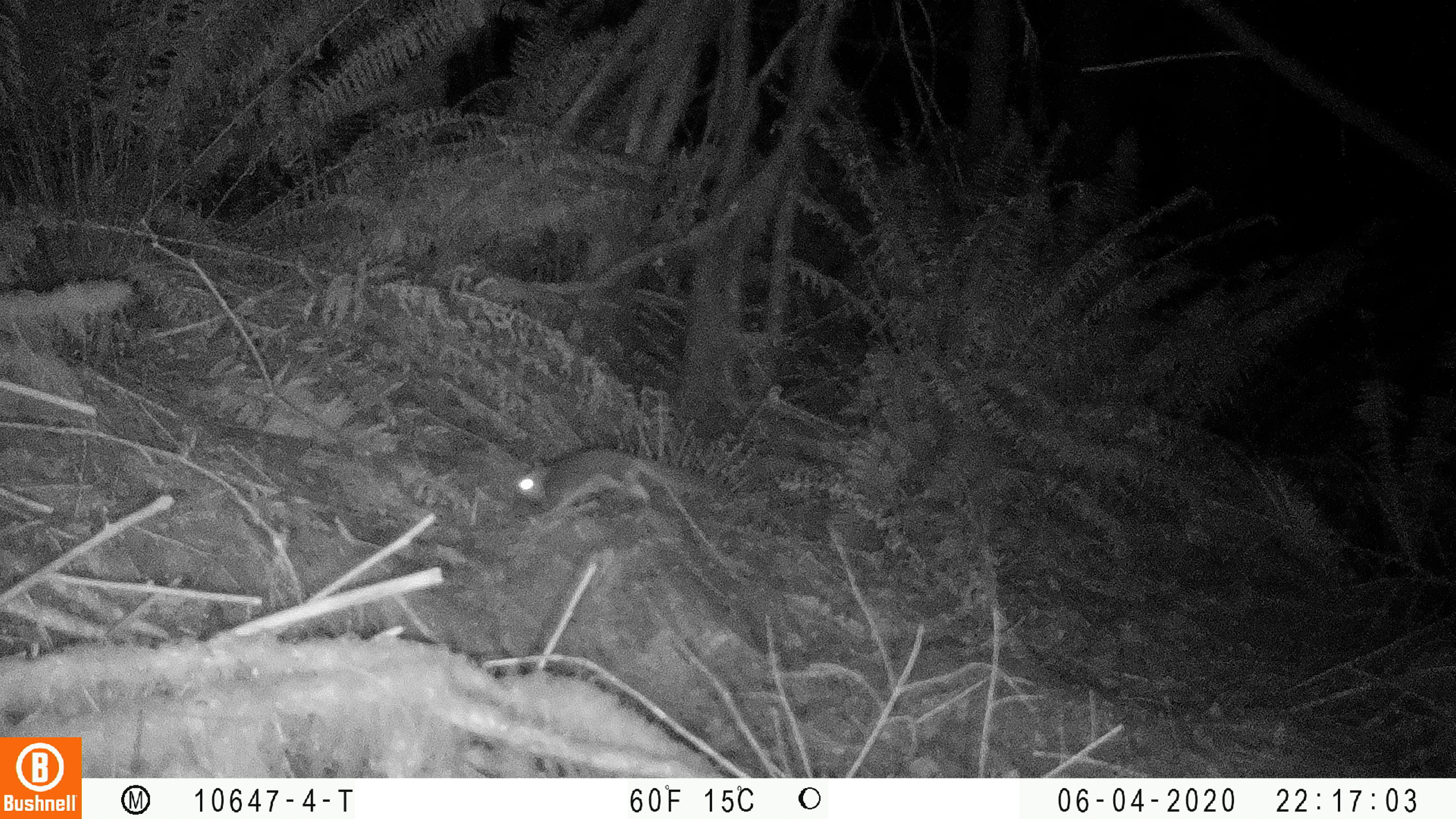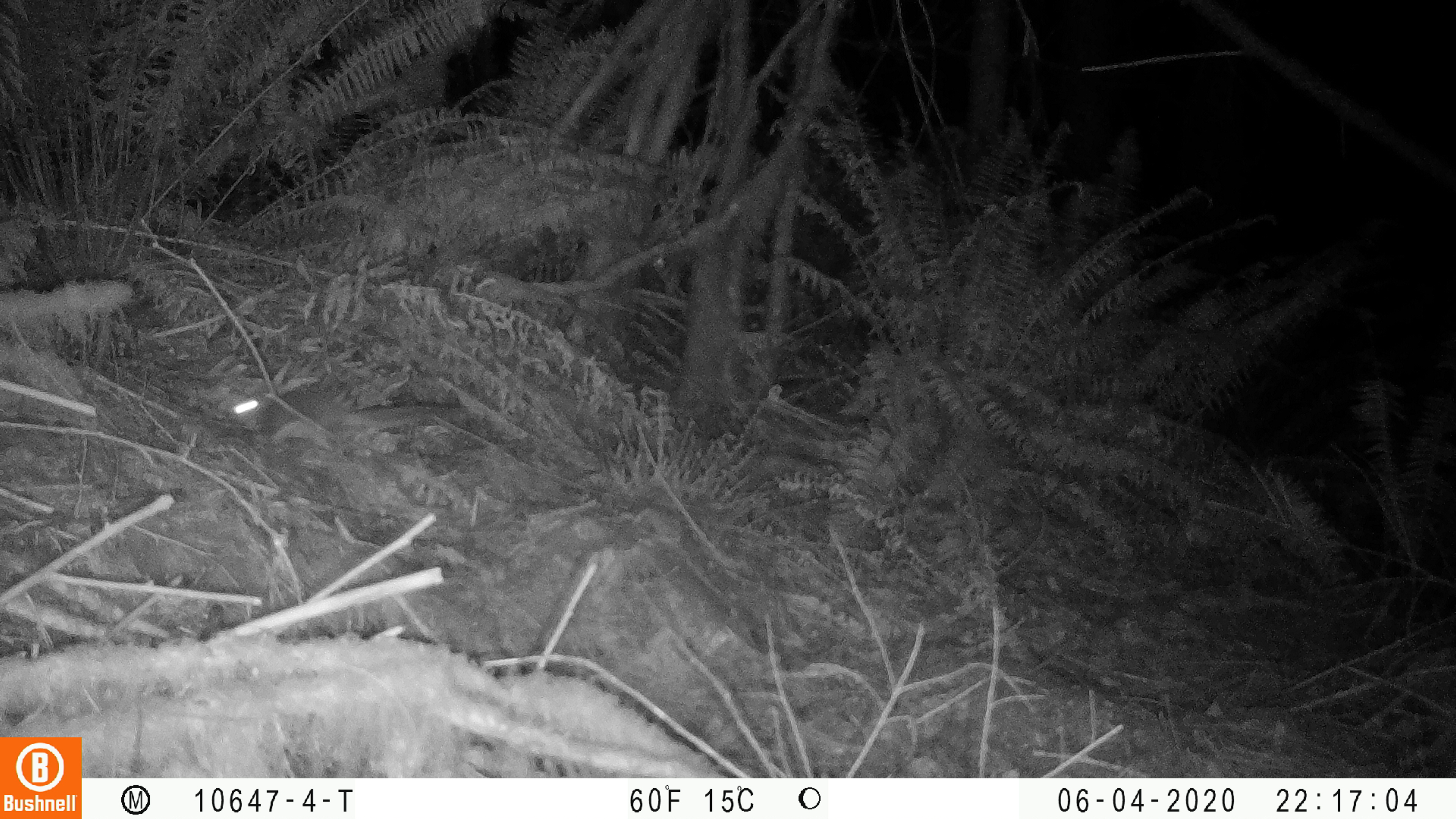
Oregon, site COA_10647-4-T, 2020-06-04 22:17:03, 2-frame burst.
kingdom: Animalia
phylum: Chordata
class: Mammalia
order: Rodentia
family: Sciuridae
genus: Glaucomys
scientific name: Glaucomys oregonensis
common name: humboldt's flying squirrel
Humboldt's flying squirrel (Glaucomys oregonensis).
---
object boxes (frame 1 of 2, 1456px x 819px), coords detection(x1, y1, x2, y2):
humboldt's flying squirrel: detection(504, 443, 730, 523)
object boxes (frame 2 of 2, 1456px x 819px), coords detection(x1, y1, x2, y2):
humboldt's flying squirrel: detection(218, 376, 480, 445)